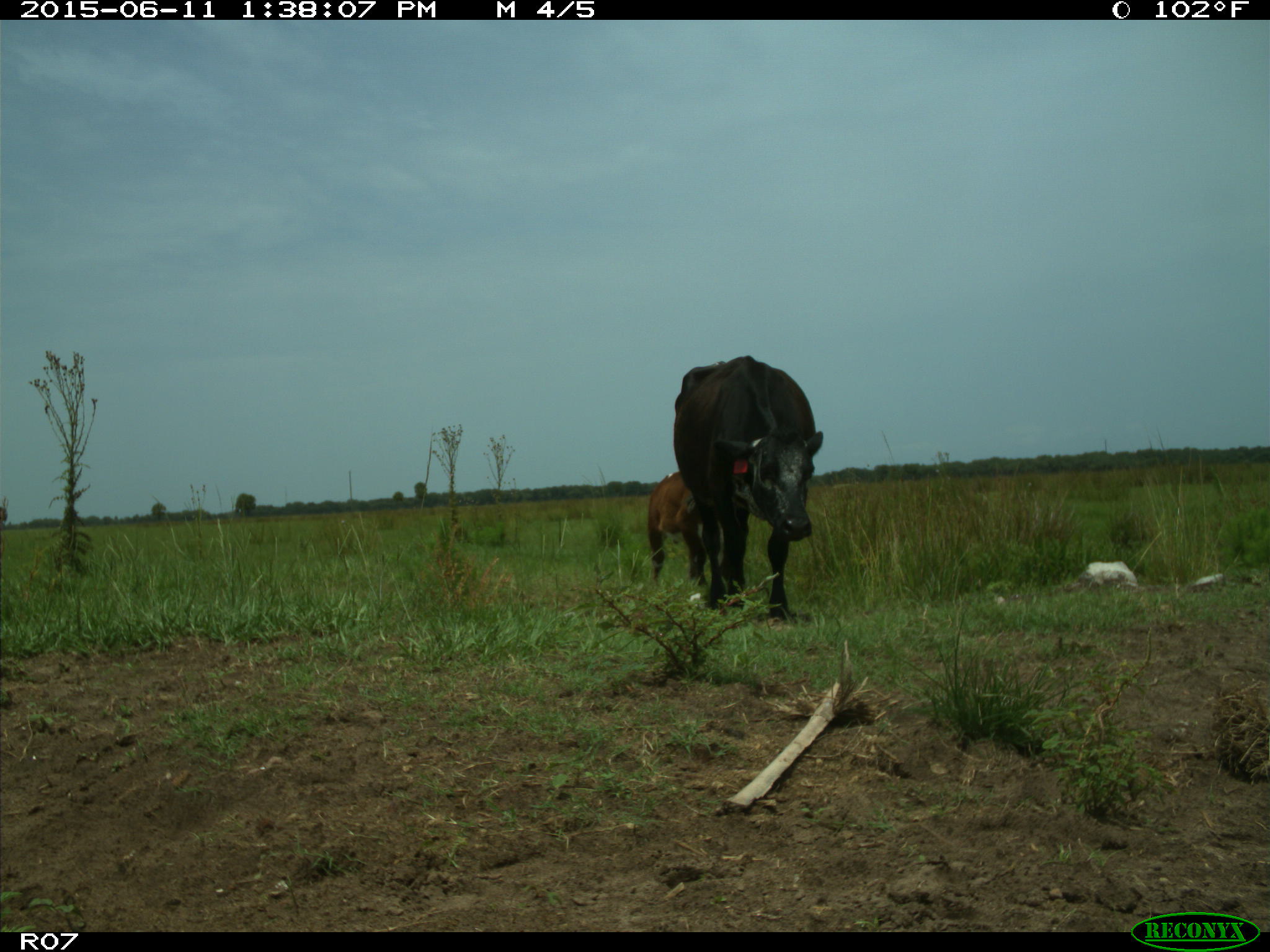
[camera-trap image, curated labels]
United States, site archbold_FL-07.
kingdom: Animalia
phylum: Chordata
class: Mammalia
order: Artiodactyla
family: Bovidae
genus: Bos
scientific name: Bos taurus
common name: domestic cow